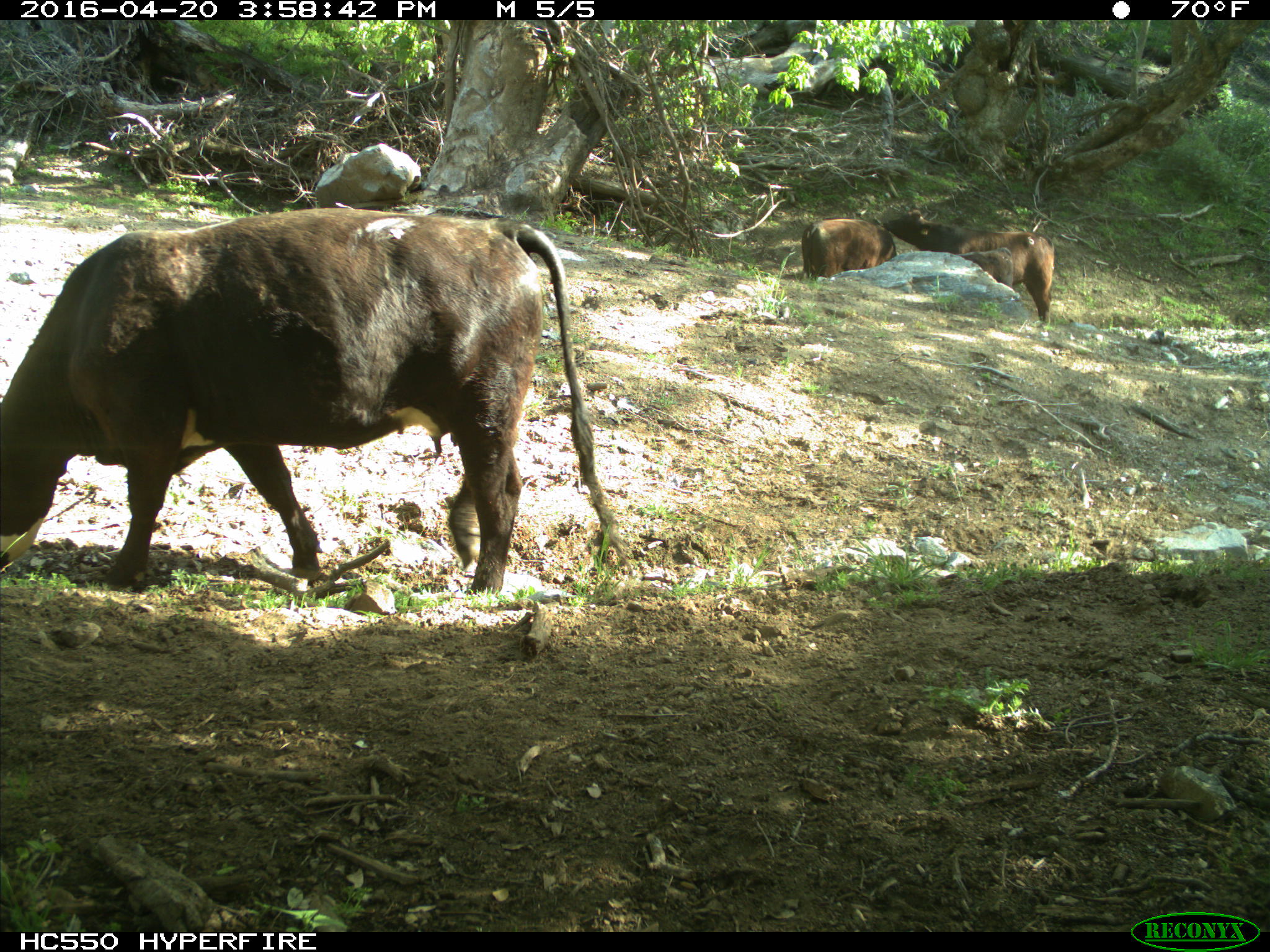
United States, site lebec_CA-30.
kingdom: Animalia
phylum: Chordata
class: Mammalia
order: Artiodactyla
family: Bovidae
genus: Bos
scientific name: Bos taurus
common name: domestic cow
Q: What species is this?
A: Bos taurus (domestic cow).